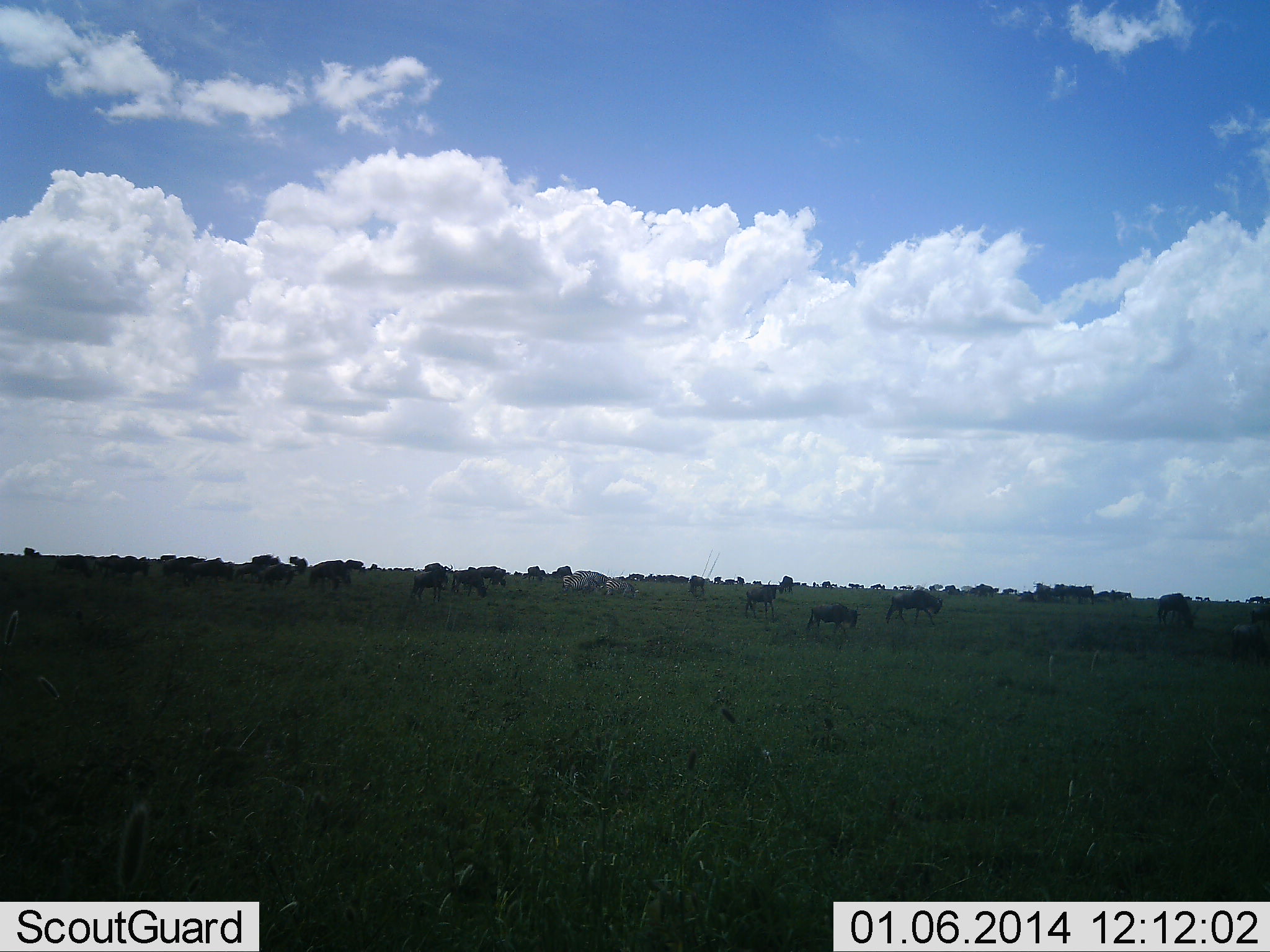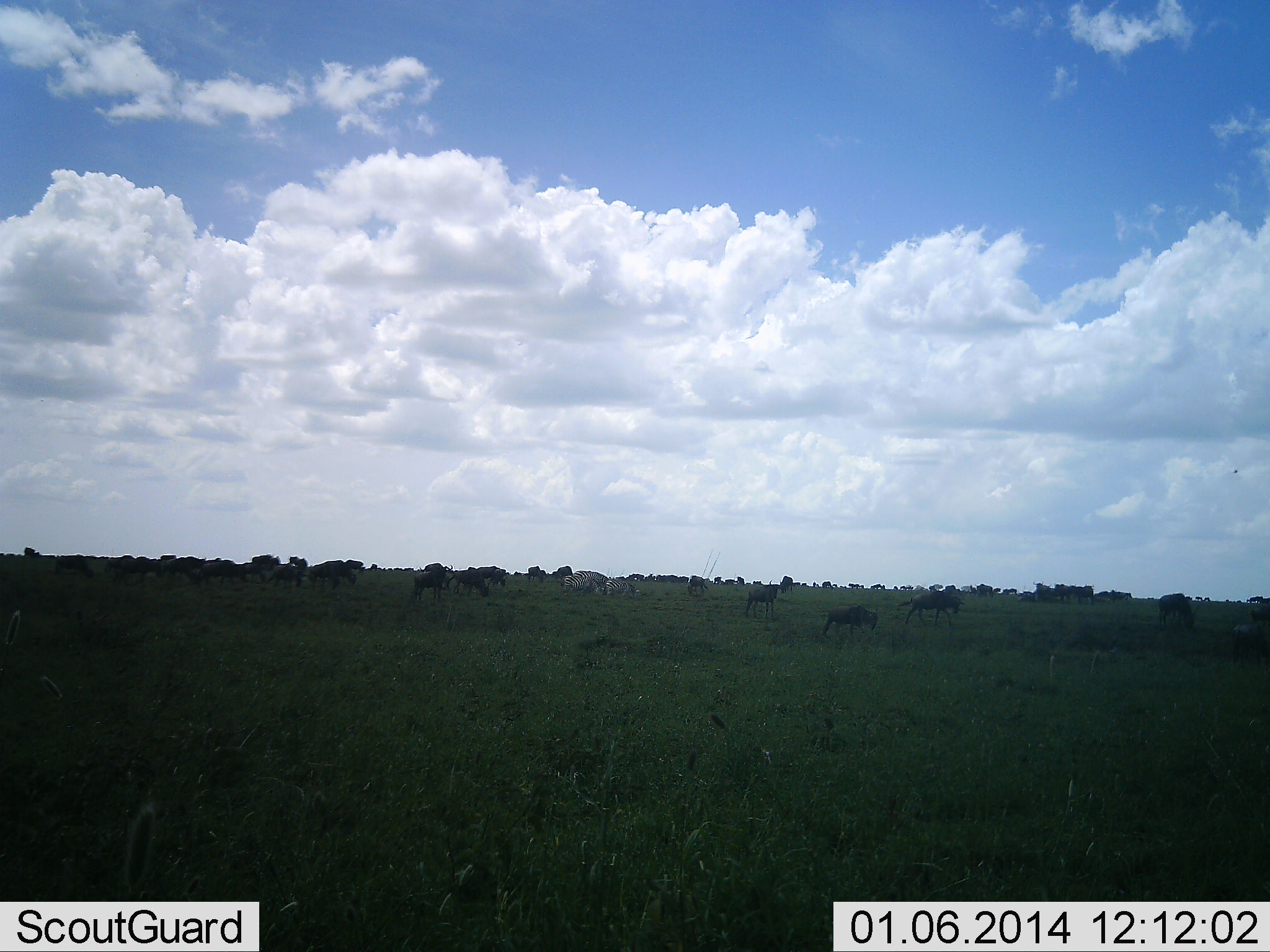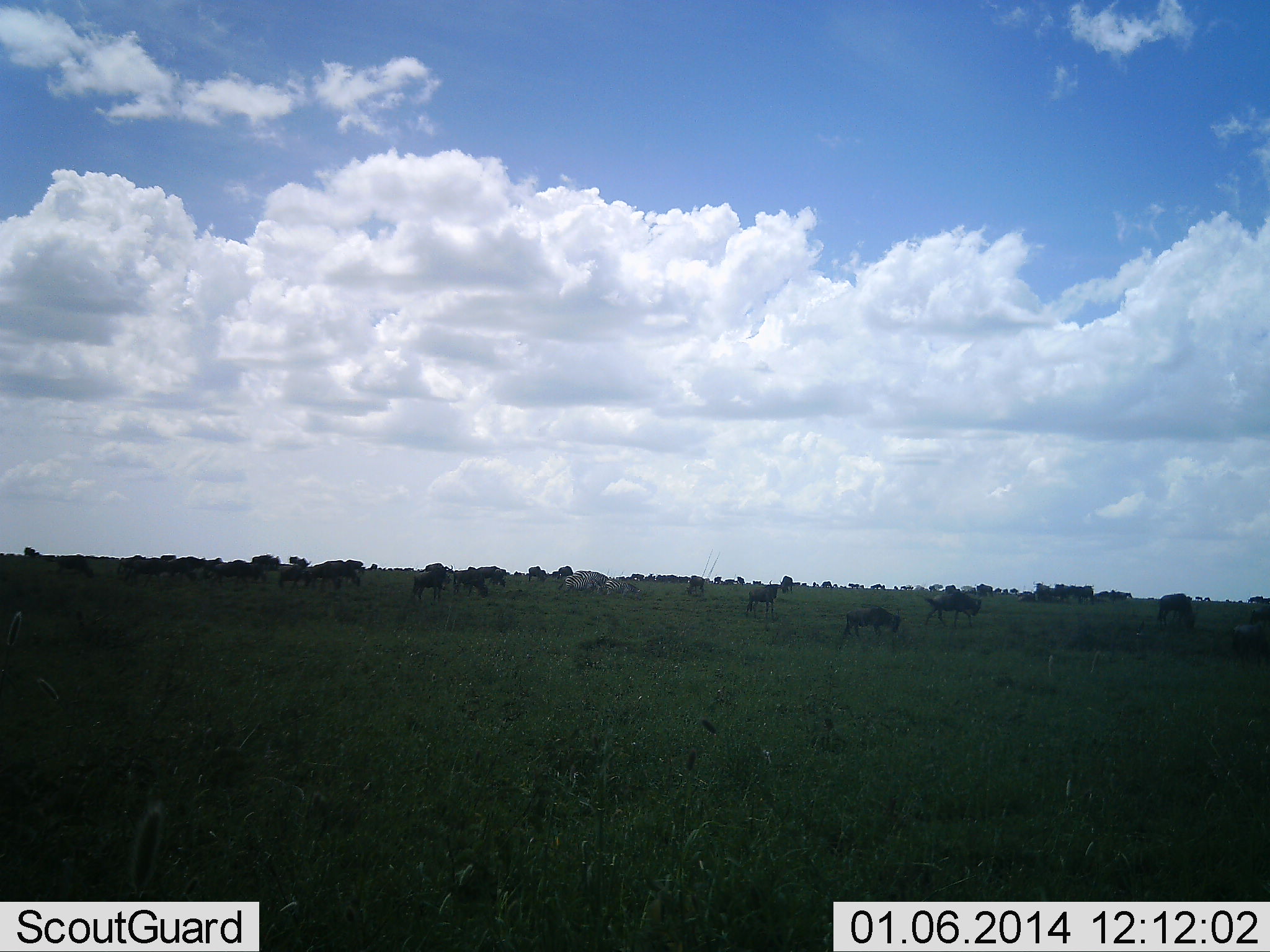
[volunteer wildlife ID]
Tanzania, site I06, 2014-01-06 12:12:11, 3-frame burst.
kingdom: Animalia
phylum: Chordata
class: Mammalia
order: Artiodactyla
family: Bovidae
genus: Connochaetes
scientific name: Connochaetes taurinus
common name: blue wildebeest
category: wildebeest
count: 11-50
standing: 40%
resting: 10%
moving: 90%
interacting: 0%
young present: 0%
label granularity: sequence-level